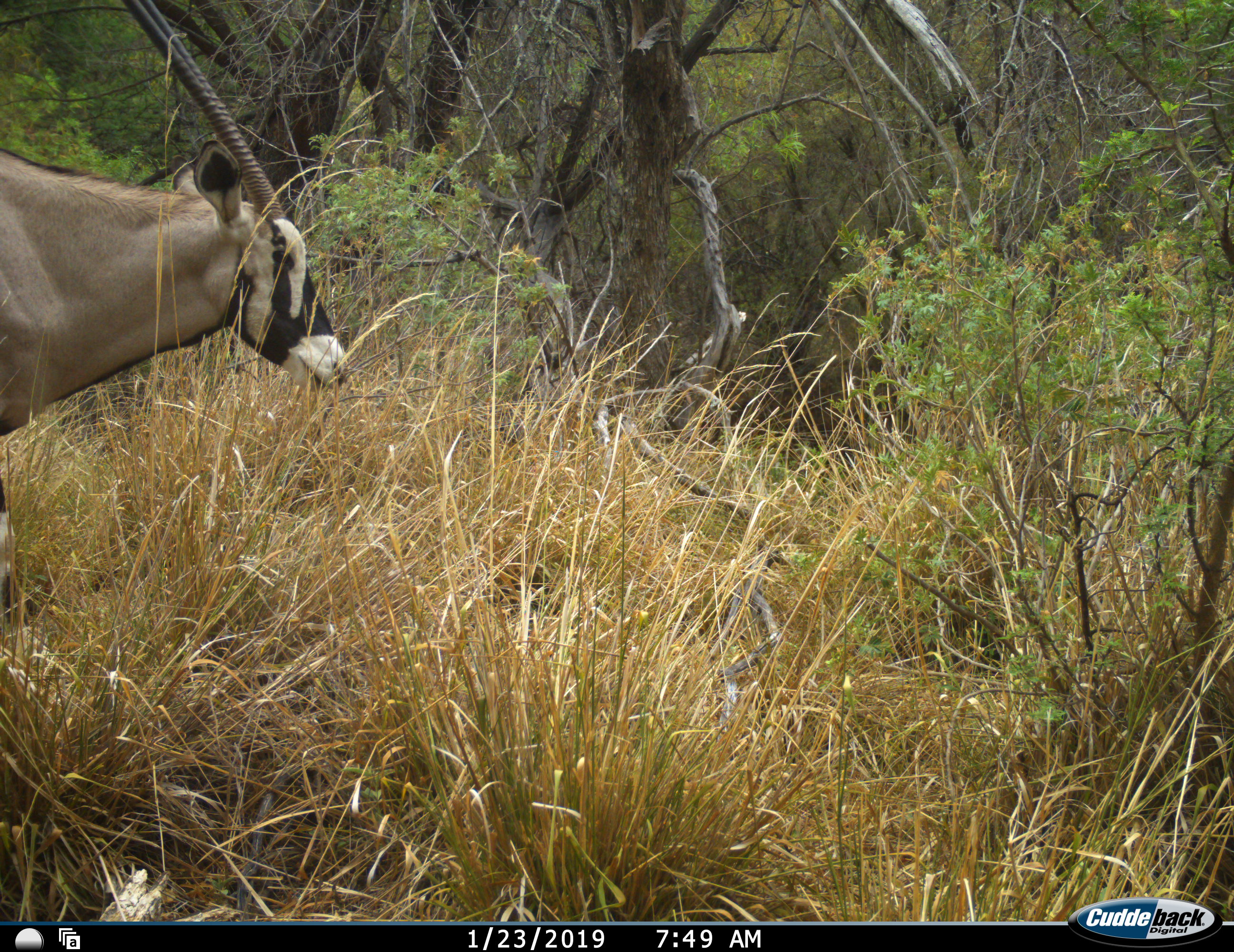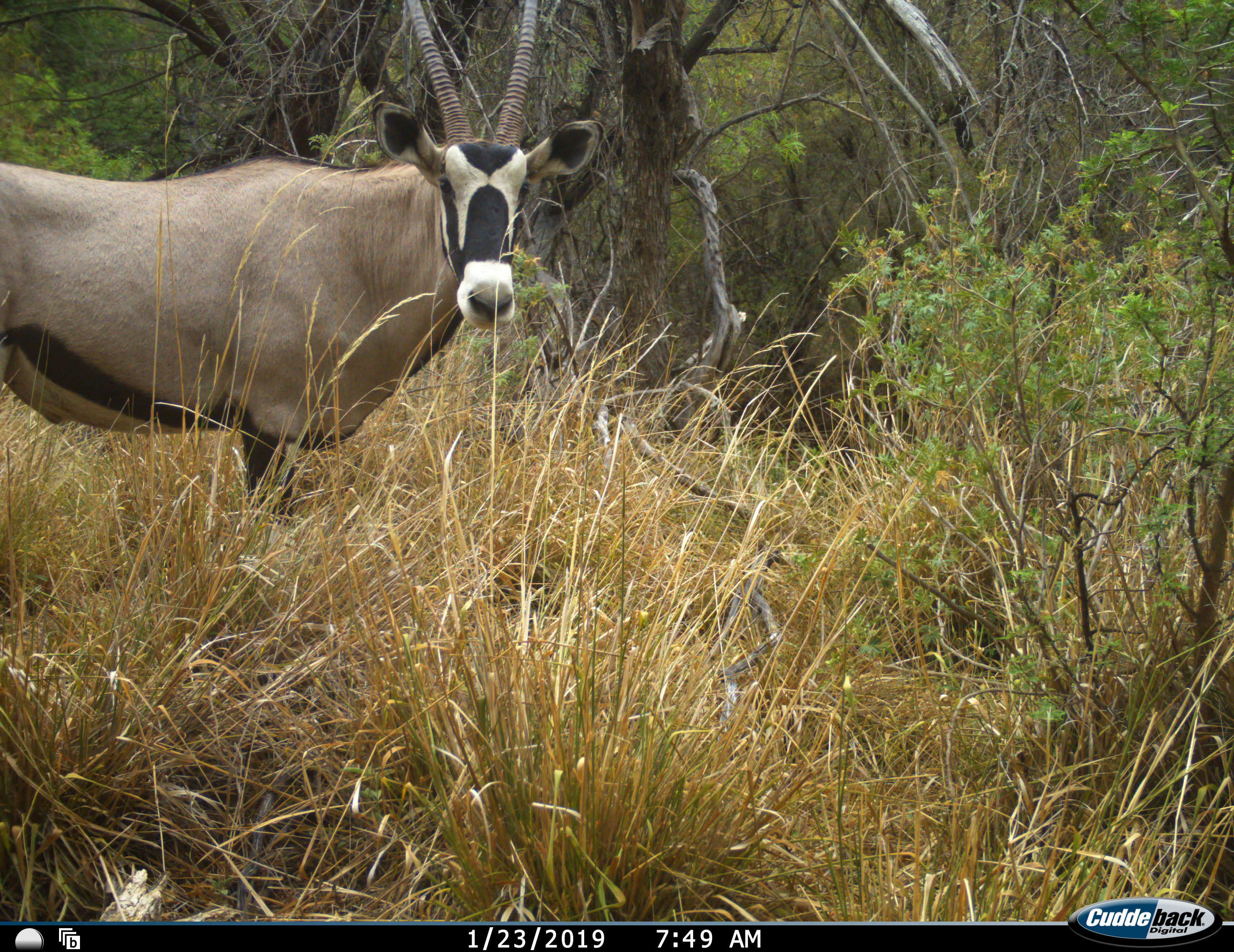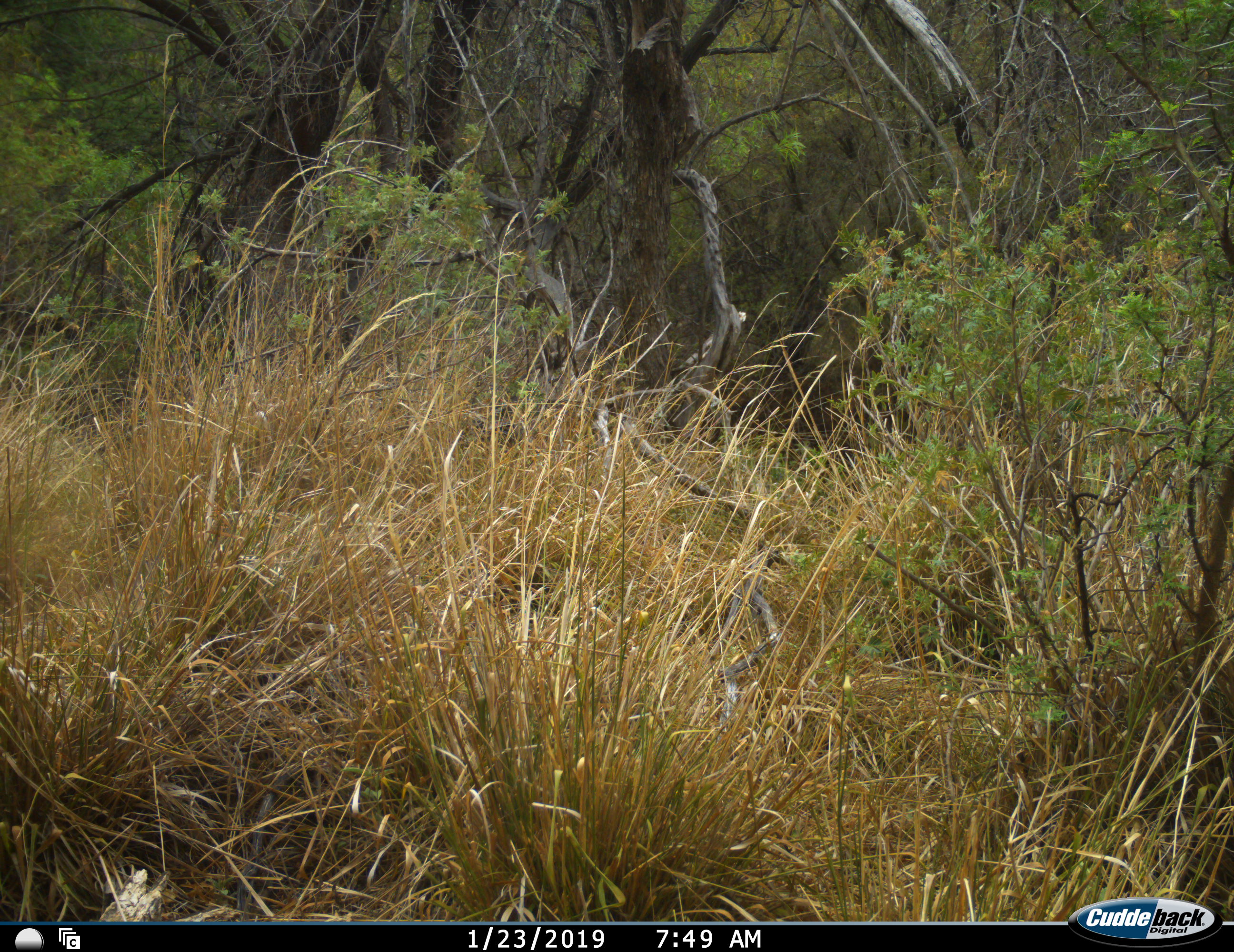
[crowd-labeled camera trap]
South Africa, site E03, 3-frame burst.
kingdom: Animalia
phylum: Chordata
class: Mammalia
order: Artiodactyla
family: Bovidae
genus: Oryx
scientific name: Oryx gazella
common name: gemsbok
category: gemsbokoryx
Gemsbokoryx (gemsbok) (Oryx gazella), count 1. Behavior (volunteer vote fractions): standing 30%, resting 0%, moving 80%, interacting 0%. Young present (vote fraction): 0%. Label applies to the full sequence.